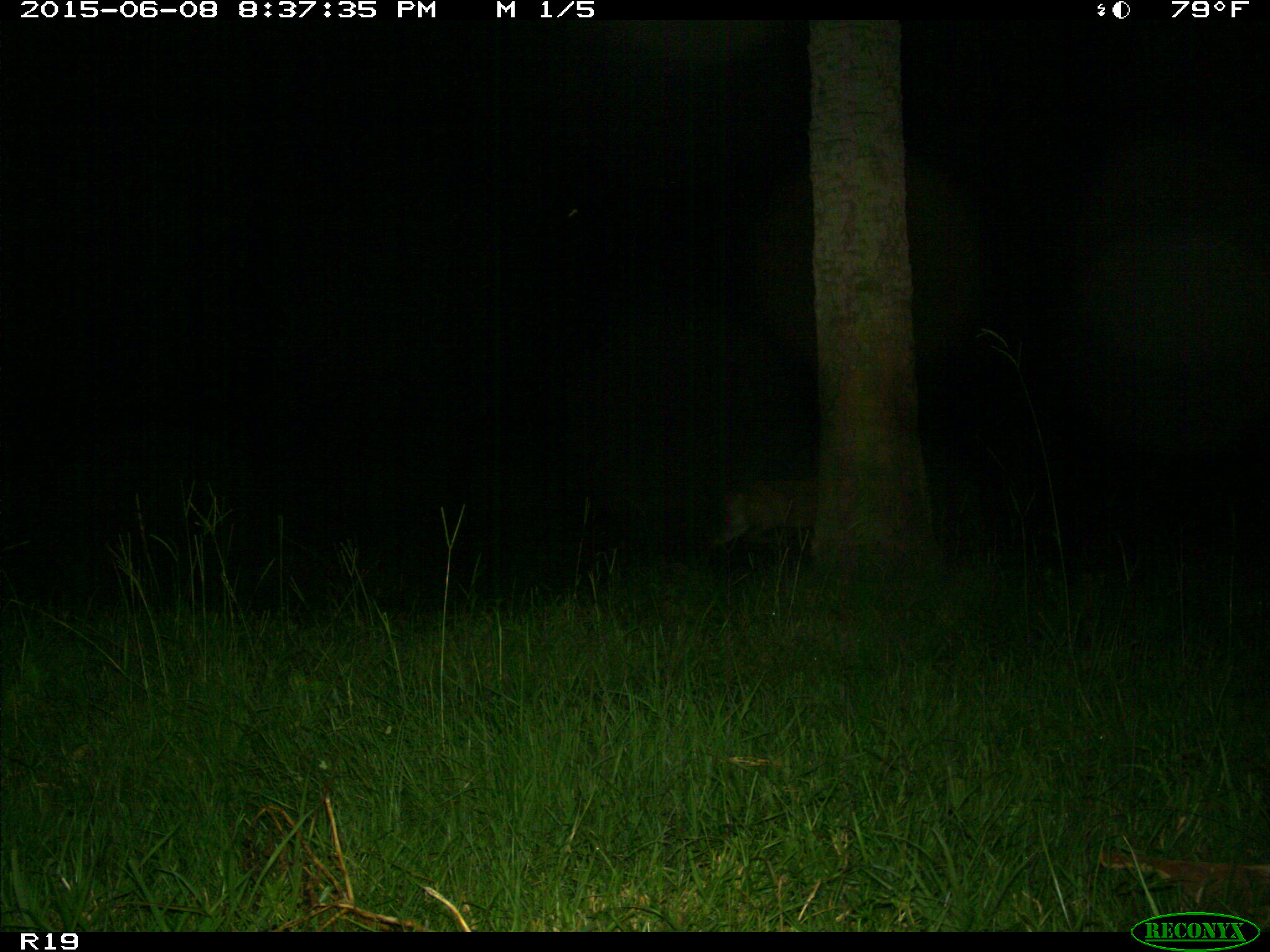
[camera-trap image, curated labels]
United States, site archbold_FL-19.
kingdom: Animalia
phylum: Chordata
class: Mammalia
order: Artiodactyla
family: Cervidae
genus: Odocoileus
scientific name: Odocoileus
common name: deer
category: unidentified deer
Unidentified deer (deer) (Odocoileus).